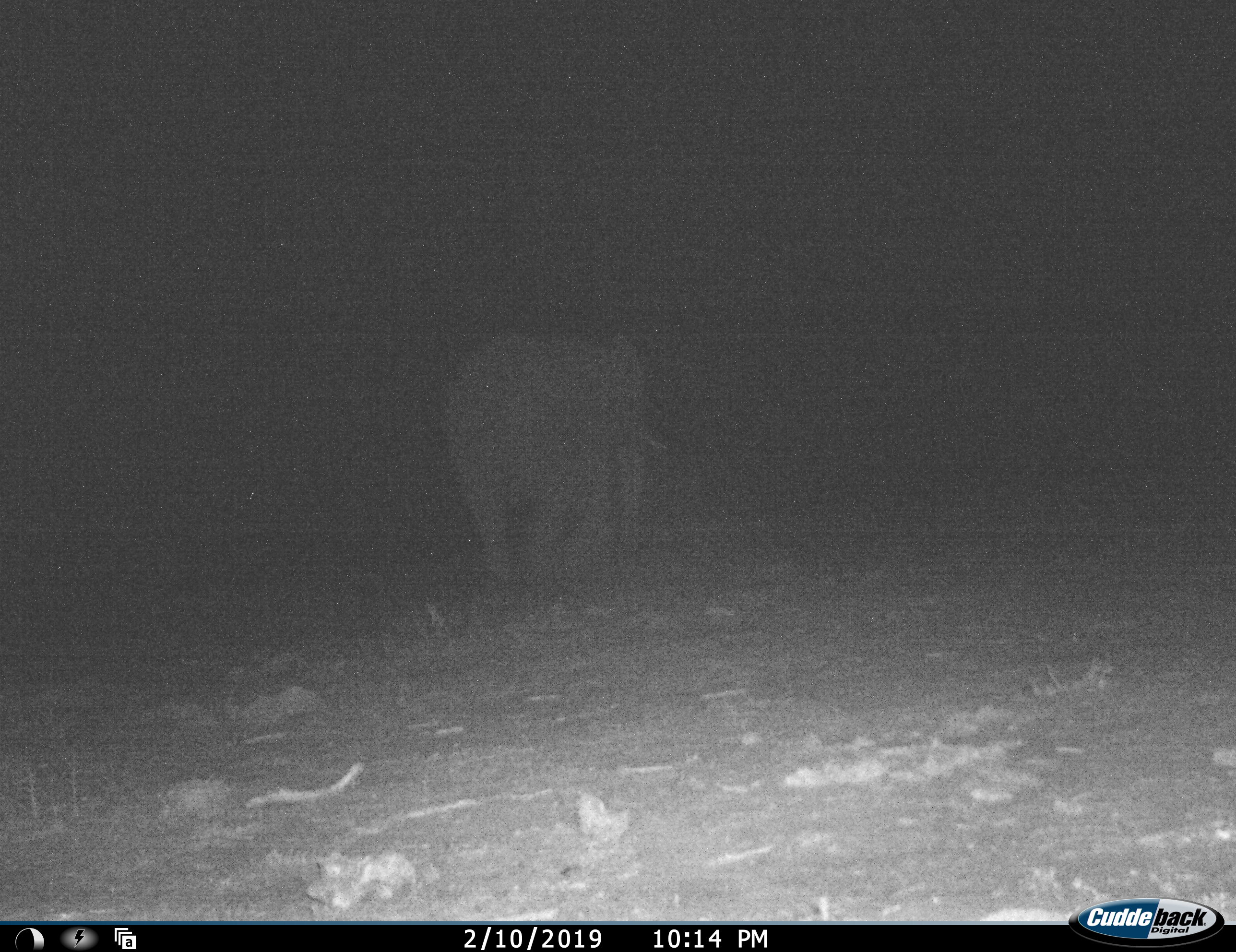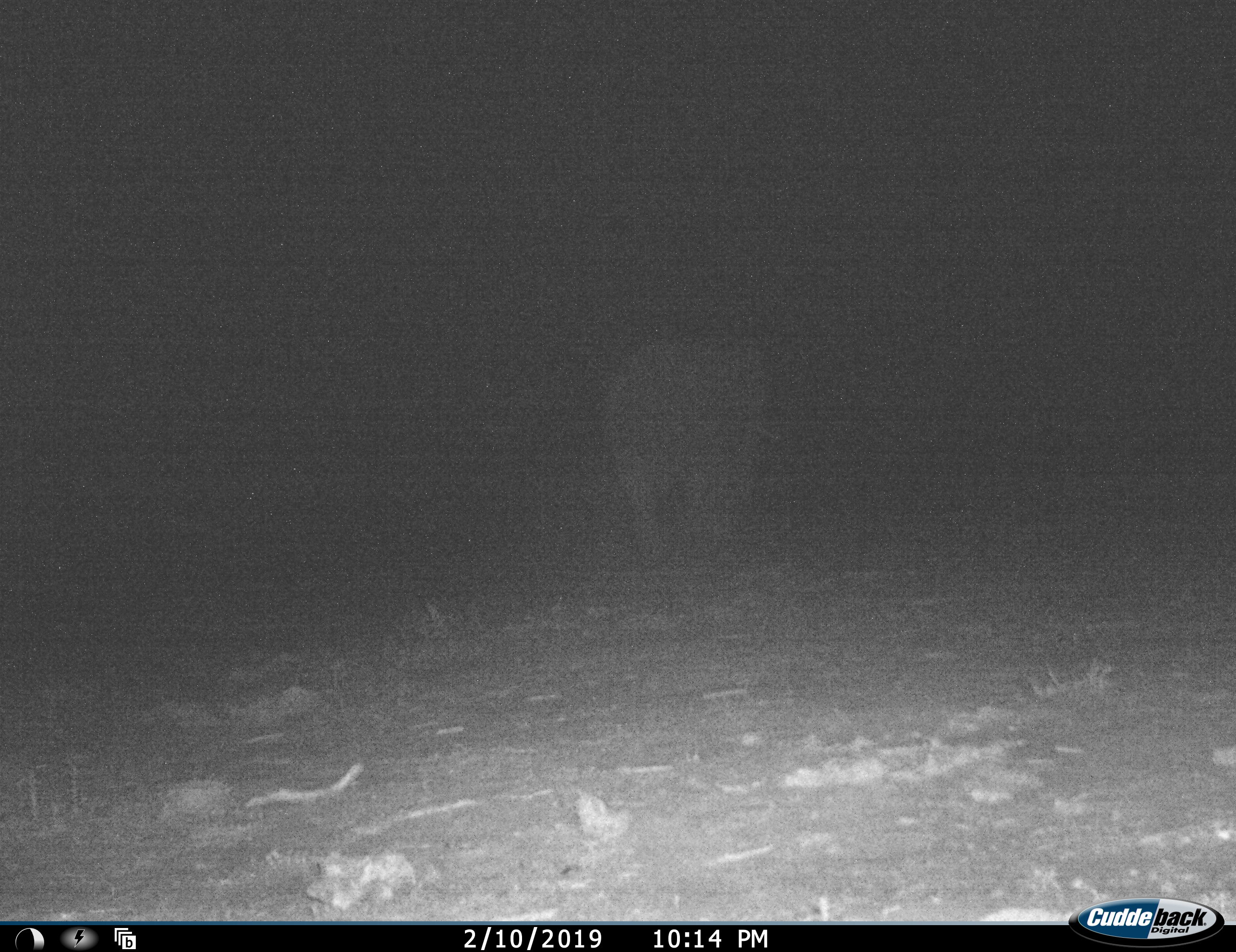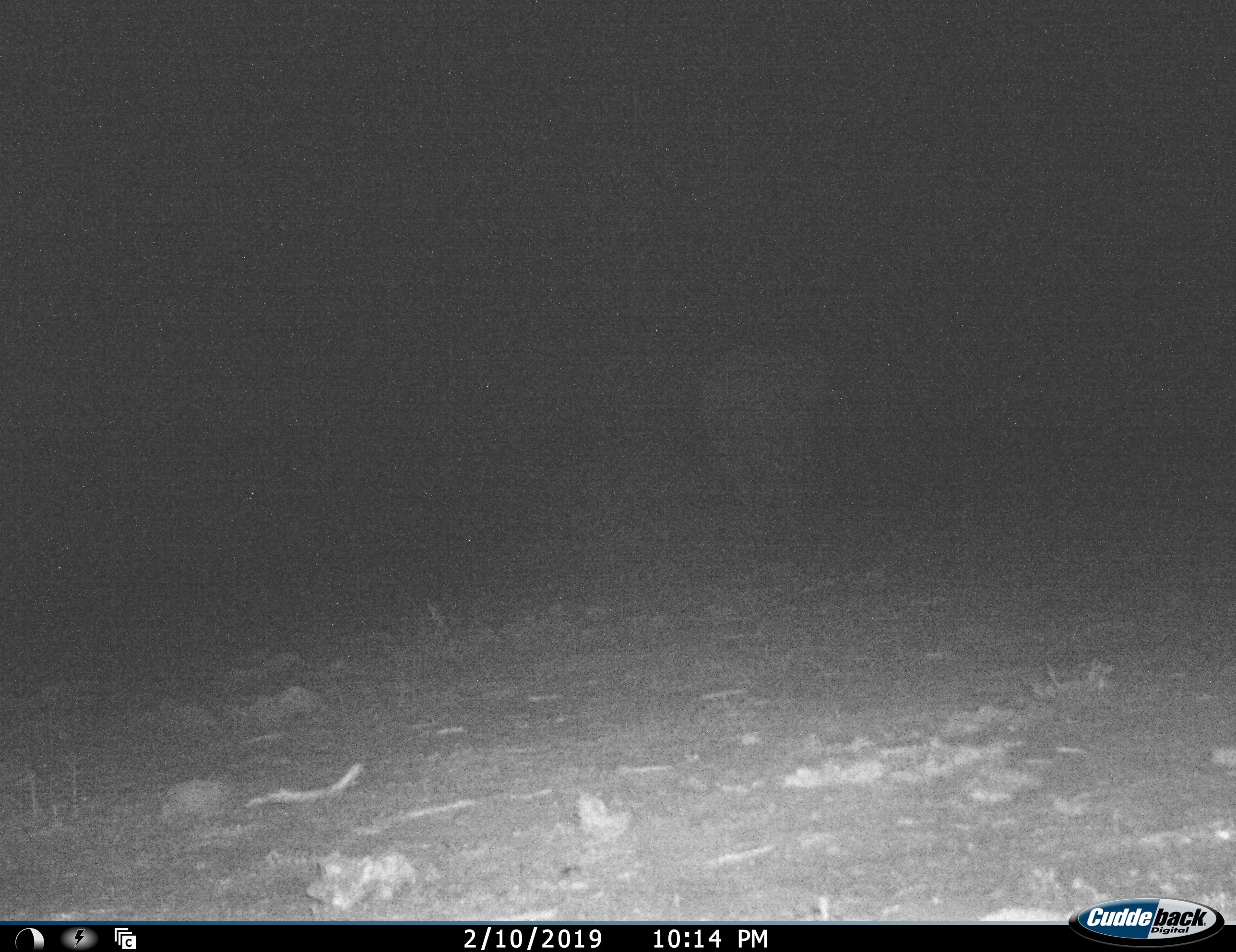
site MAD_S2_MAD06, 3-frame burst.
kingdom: Animalia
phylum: Chordata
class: Mammalia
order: Proboscidea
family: Elephantidae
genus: Loxodonta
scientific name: Loxodonta africana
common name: african bush elephant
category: elephant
Elephant (african bush elephant) (Loxodonta africana), count 1. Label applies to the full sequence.